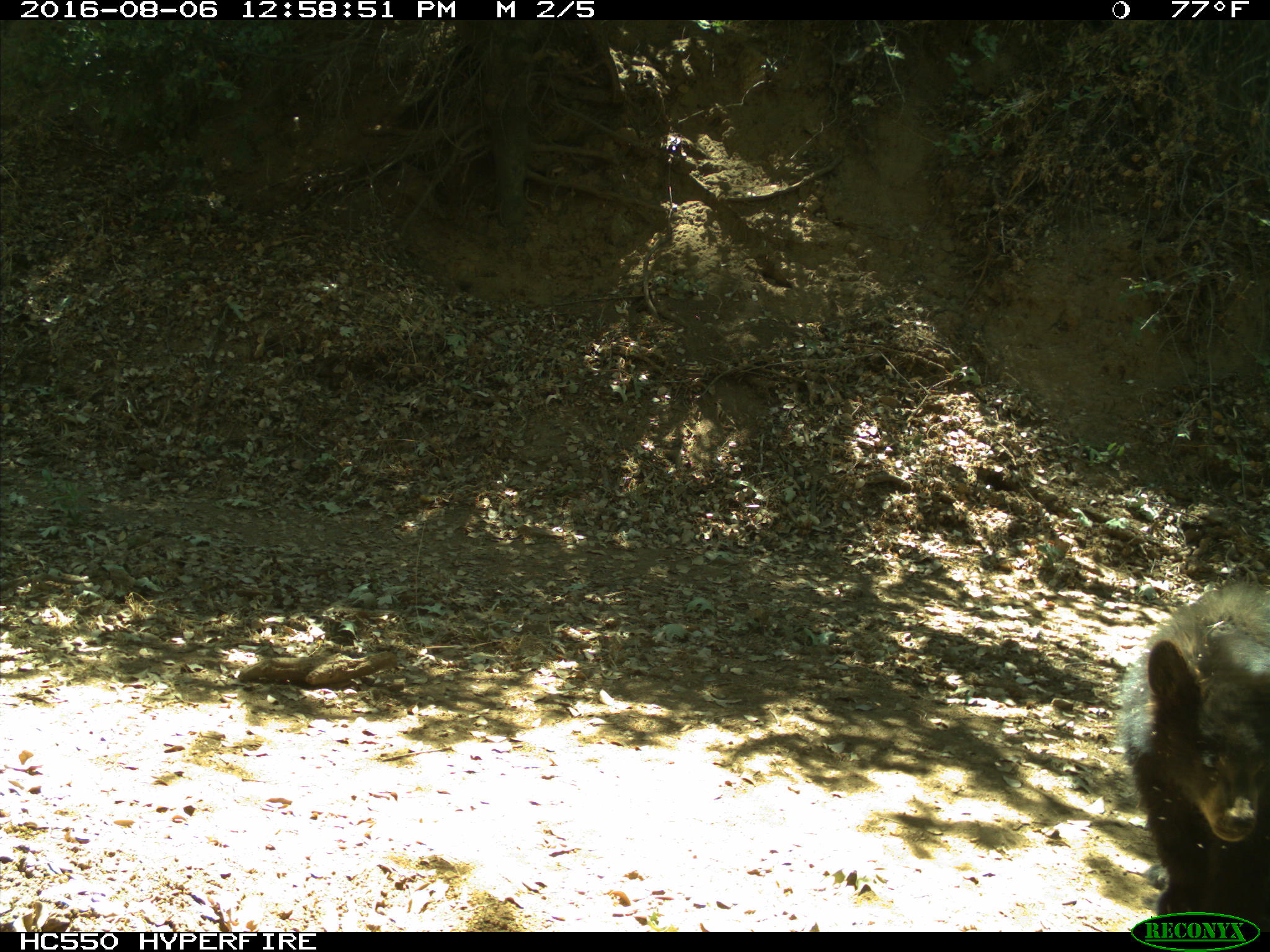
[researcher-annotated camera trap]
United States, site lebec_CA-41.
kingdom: Animalia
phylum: Chordata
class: Mammalia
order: Carnivora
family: Ursidae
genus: Ursus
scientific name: Ursus americanus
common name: american black bear